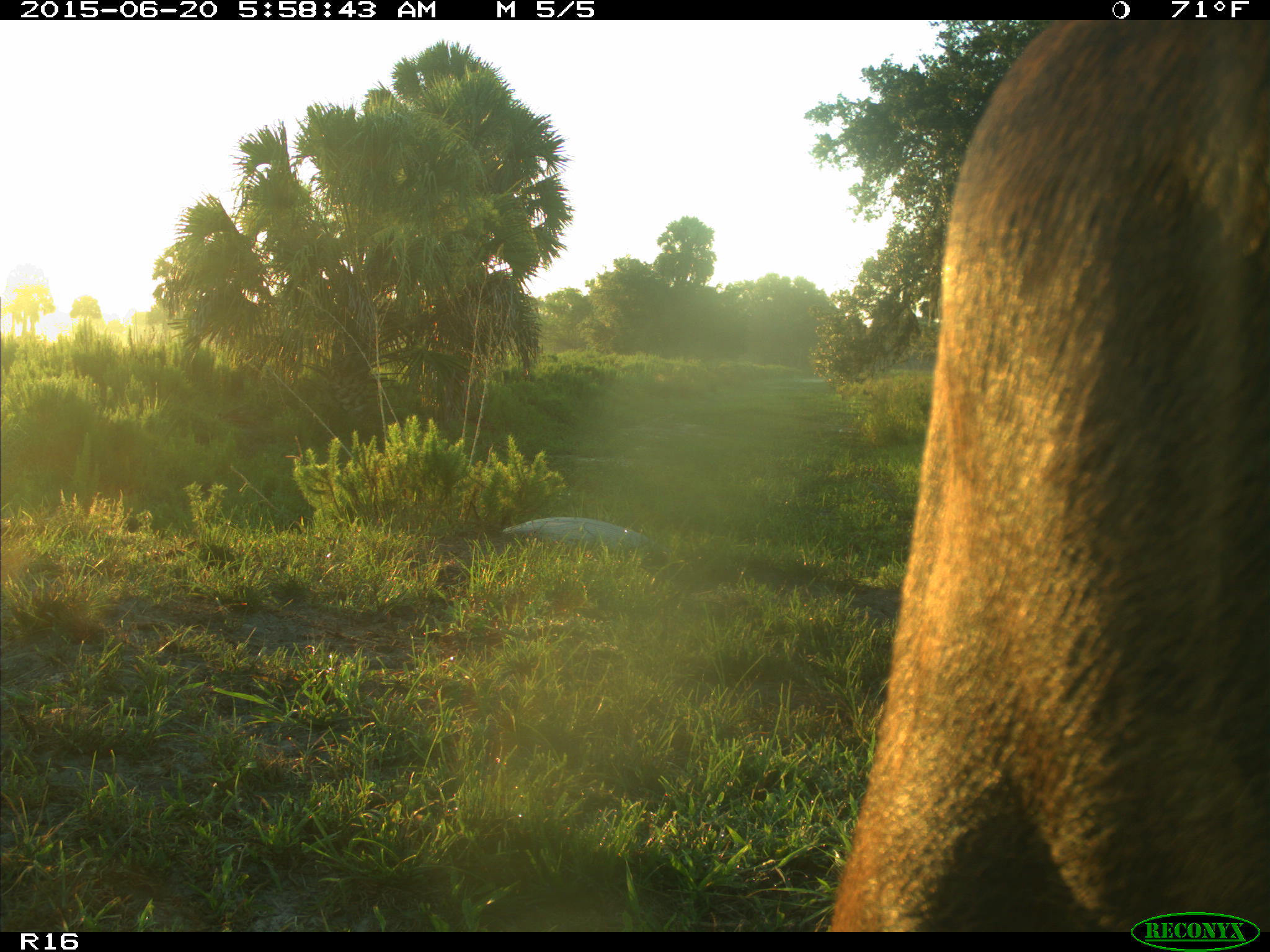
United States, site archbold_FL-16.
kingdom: Animalia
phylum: Chordata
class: Mammalia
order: Artiodactyla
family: Bovidae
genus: Bos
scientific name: Bos taurus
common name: domestic cow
Bos taurus (domestic cow).